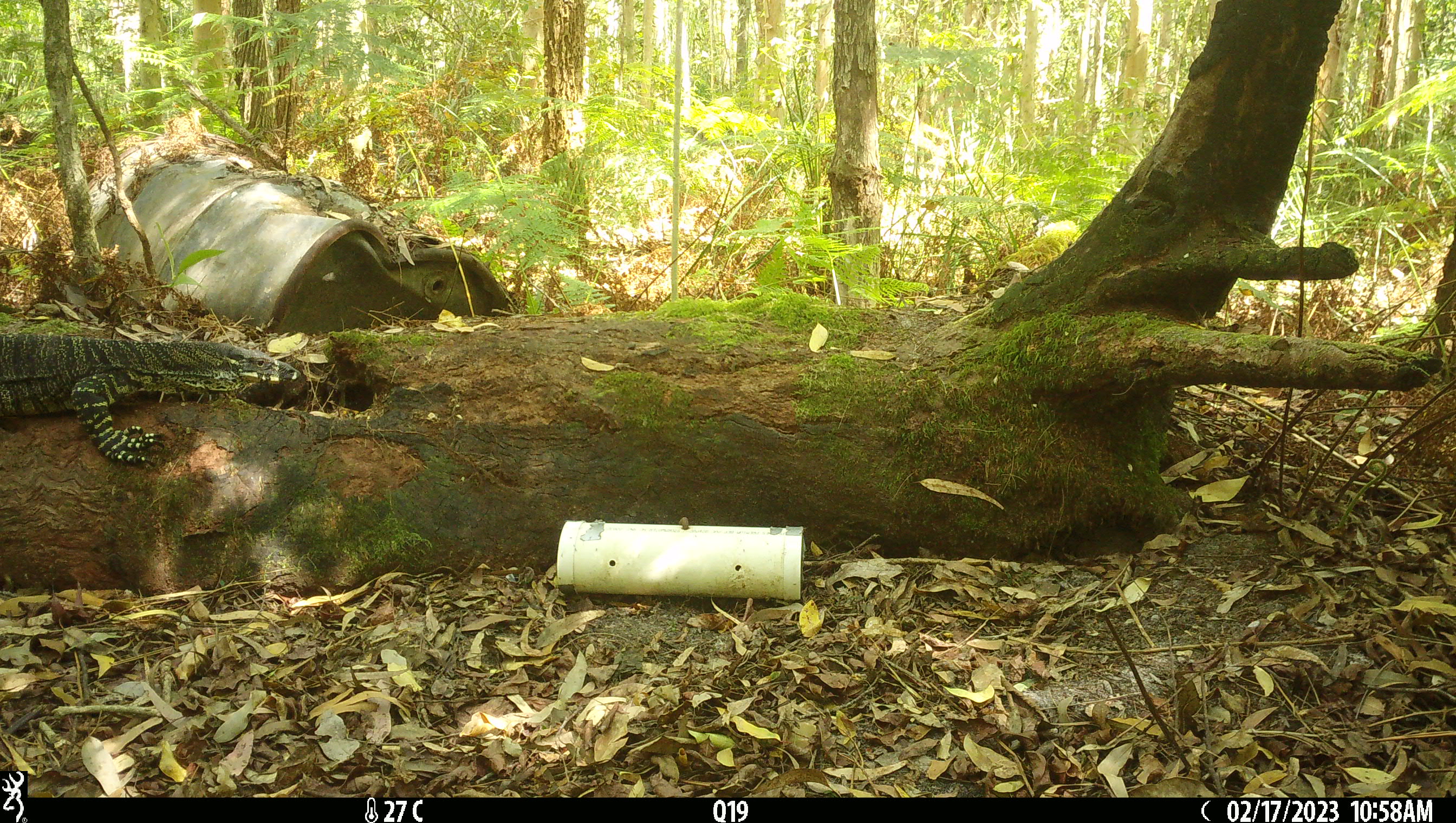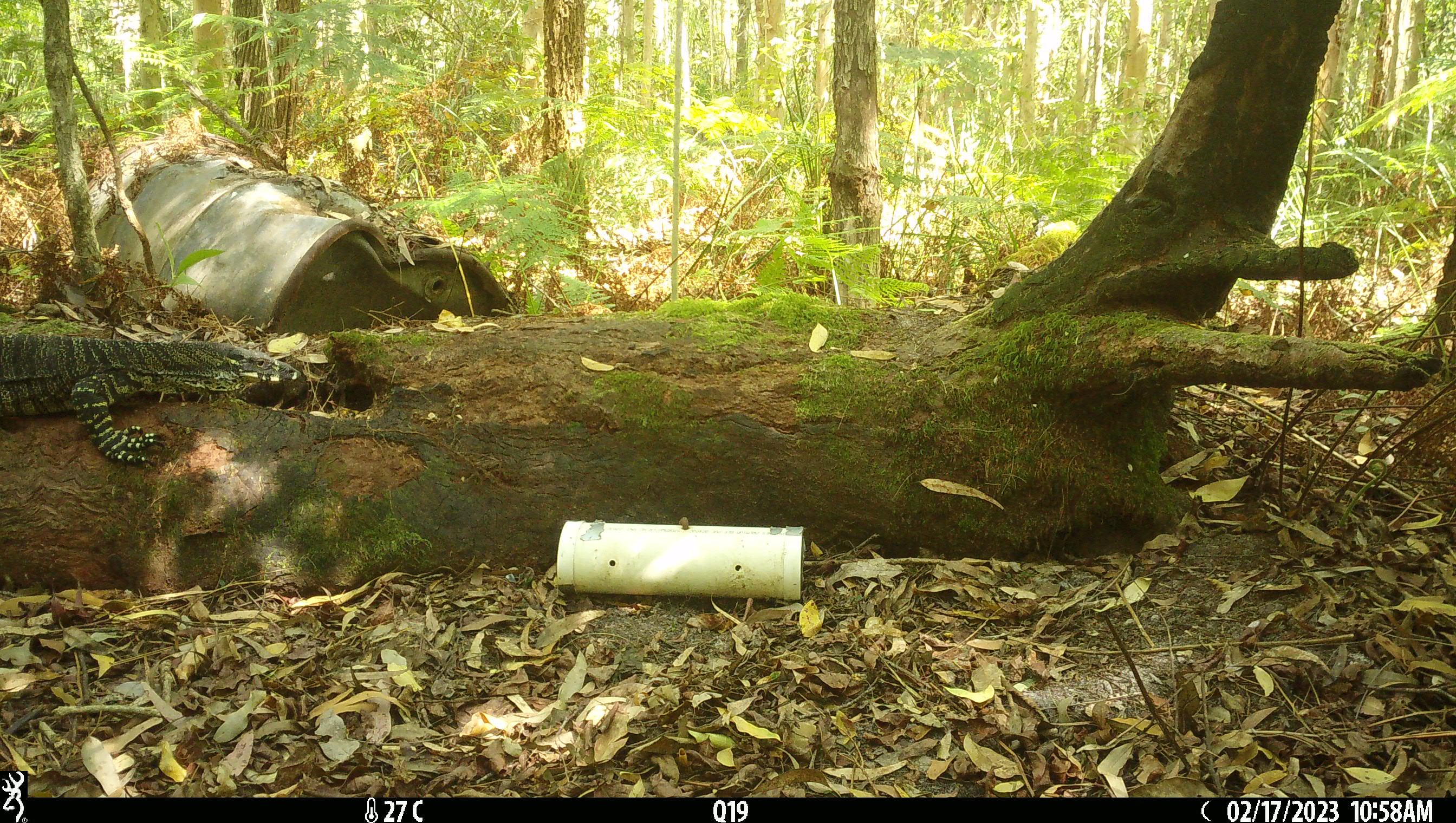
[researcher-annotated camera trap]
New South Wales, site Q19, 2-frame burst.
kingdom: Animalia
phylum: Chordata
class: Reptilia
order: Squamata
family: Varanidae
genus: Varanus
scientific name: Varanus varius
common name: lace monitor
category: goanna